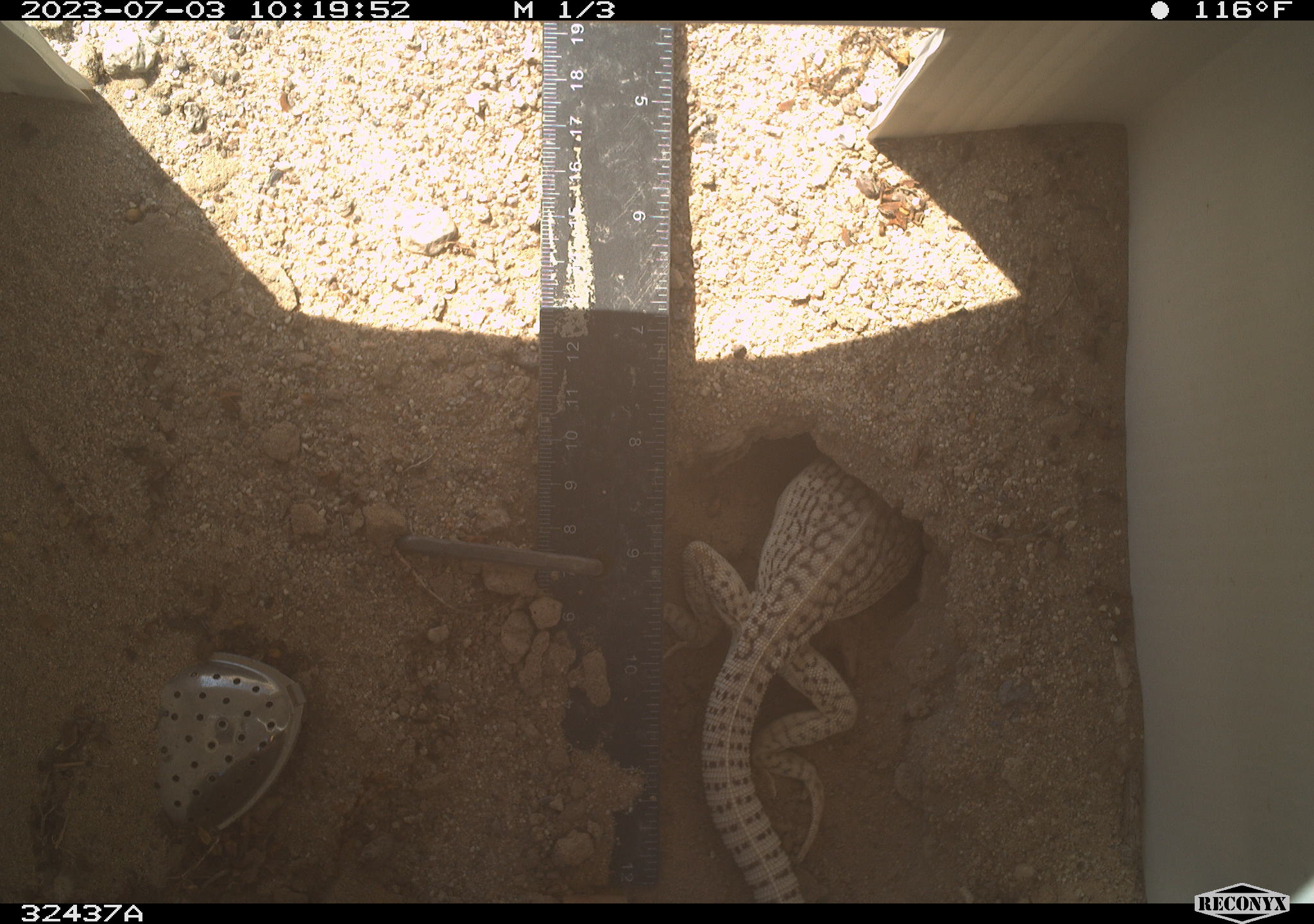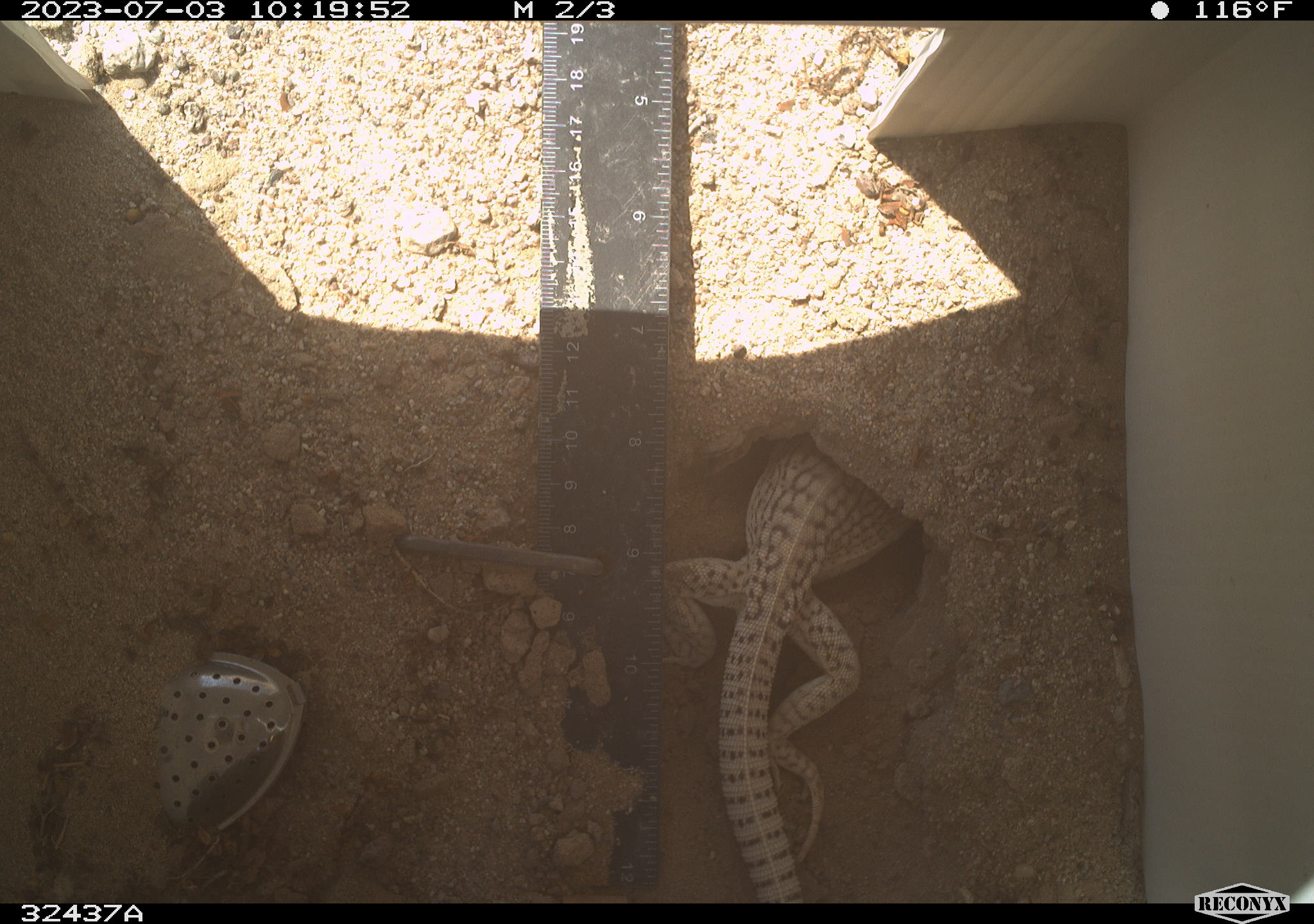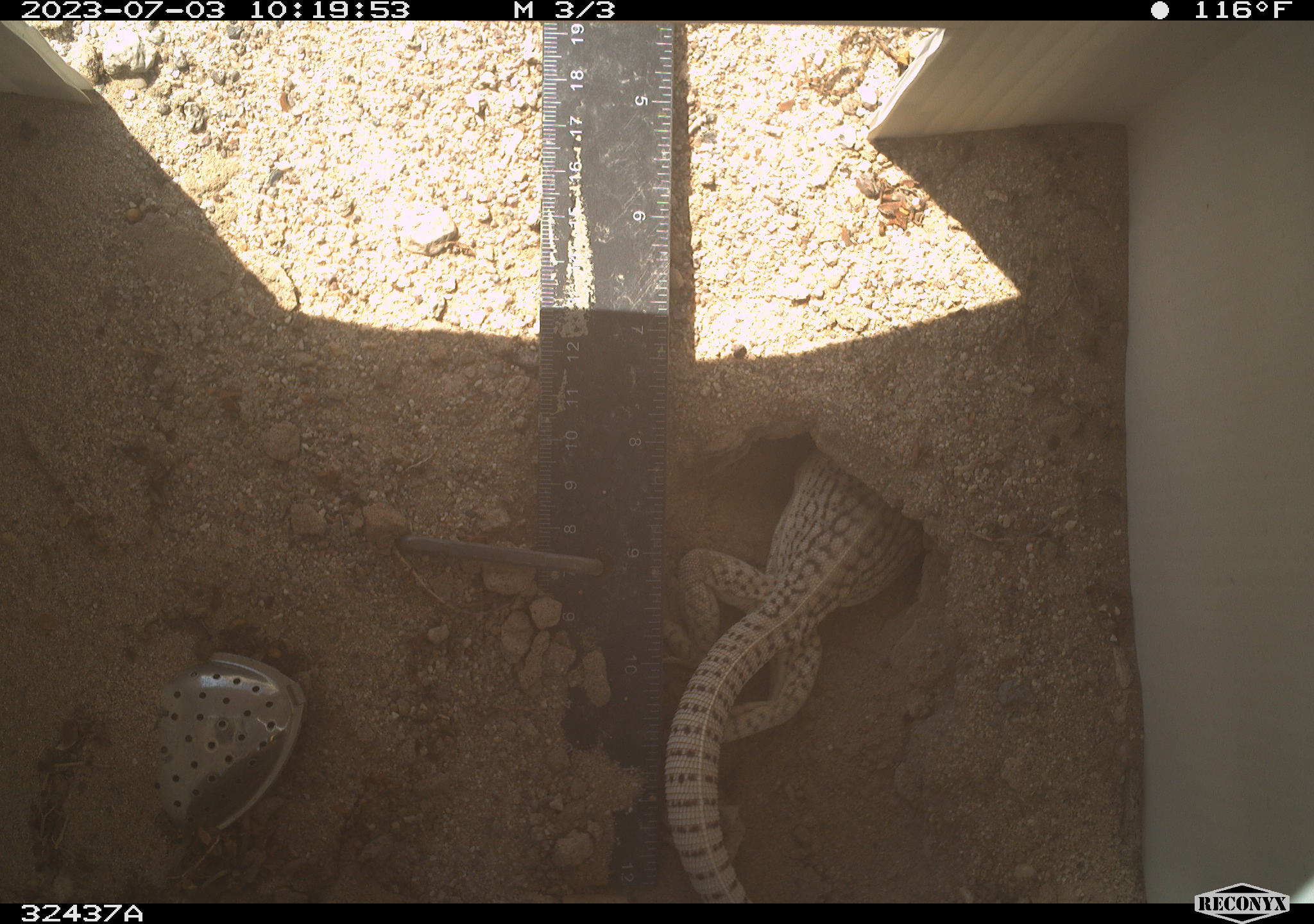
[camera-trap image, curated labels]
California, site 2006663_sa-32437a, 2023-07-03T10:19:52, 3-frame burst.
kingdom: Animalia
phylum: Chordata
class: Reptilia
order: Squamata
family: Iguanidae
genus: Dipsosaurus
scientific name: Dipsosaurus dorsalis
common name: common desert iguana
Common desert iguana (Dipsosaurus dorsalis).